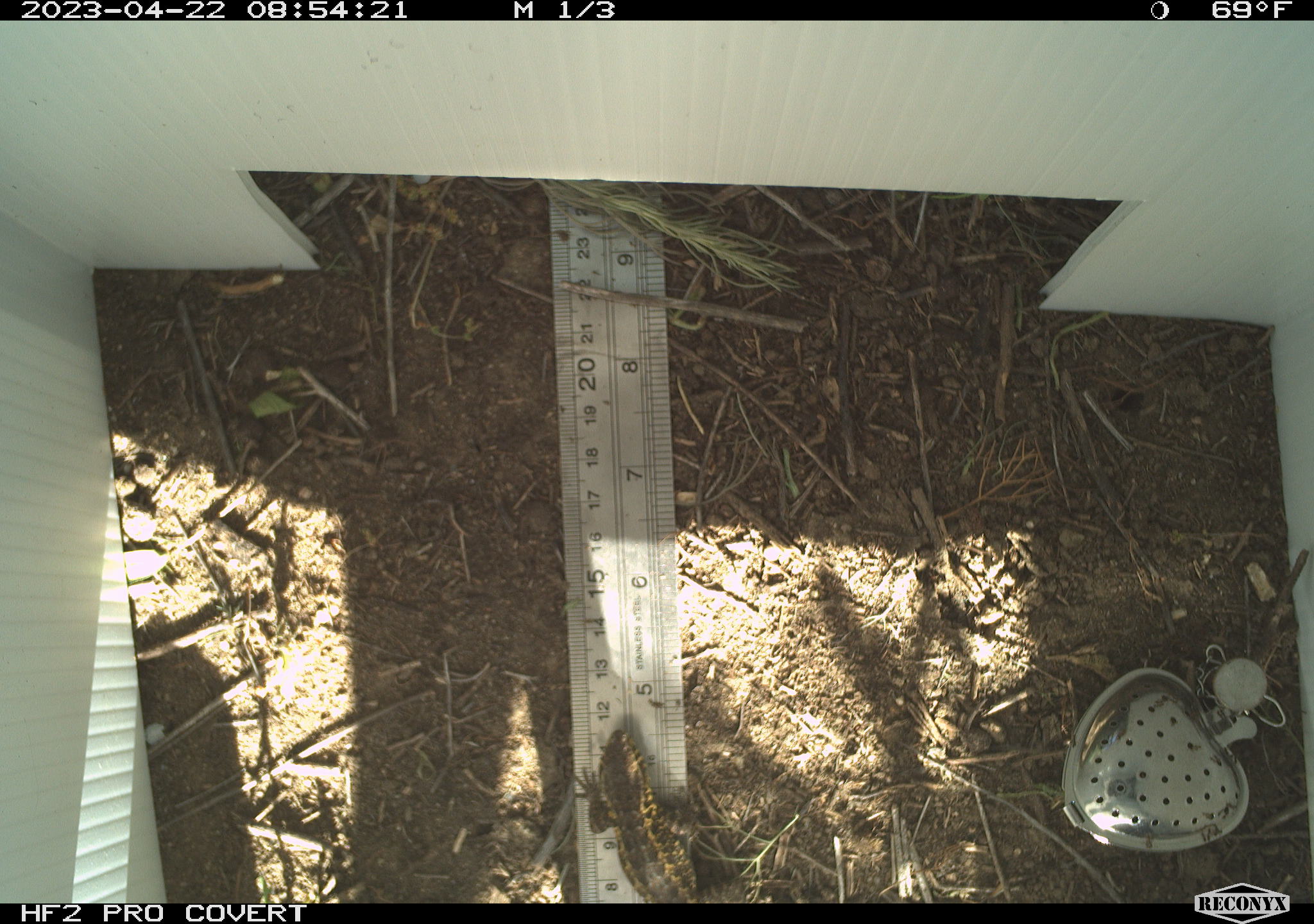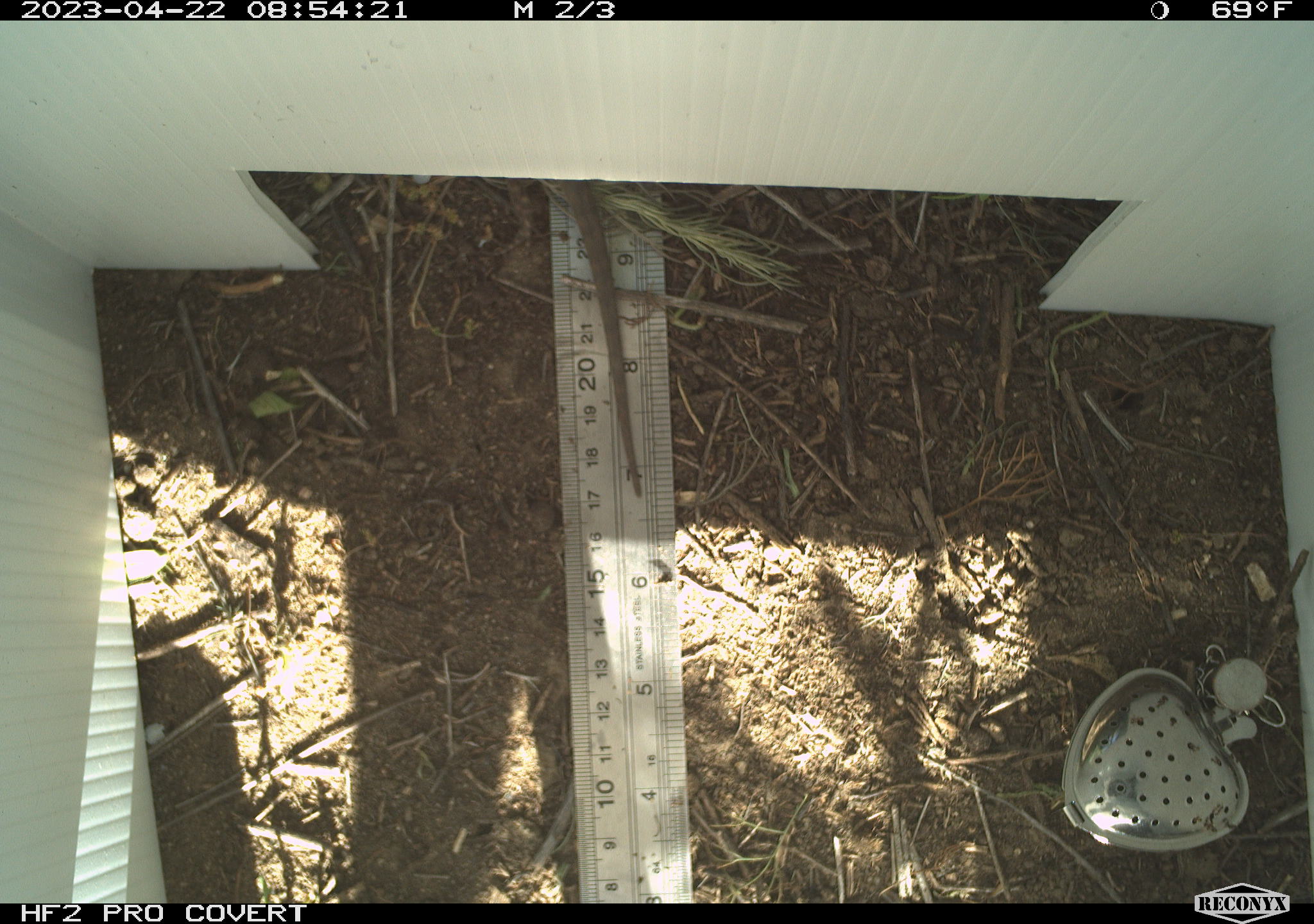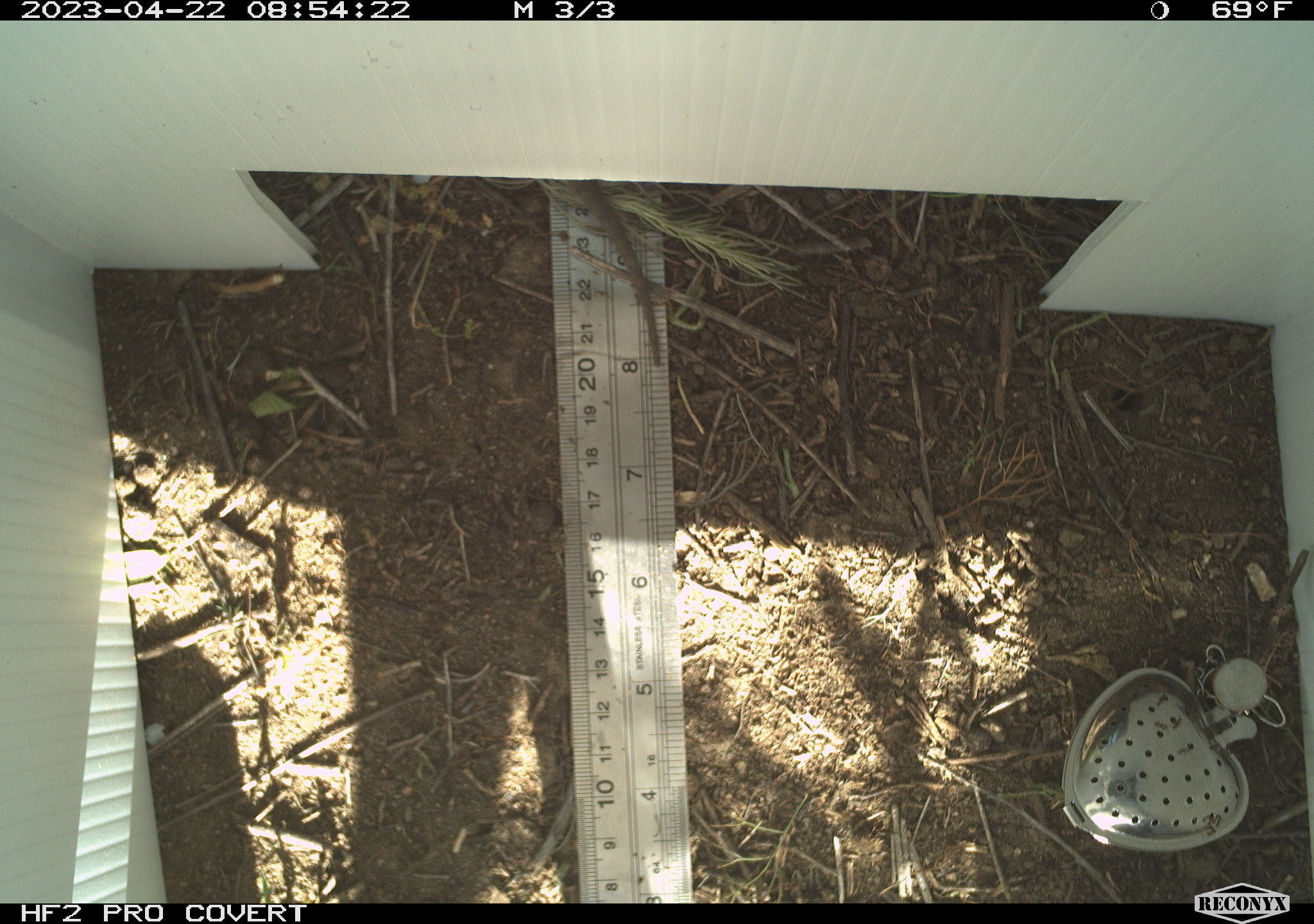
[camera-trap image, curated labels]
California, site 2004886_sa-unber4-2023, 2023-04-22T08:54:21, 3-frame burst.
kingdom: Animalia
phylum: Chordata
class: Reptilia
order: Squamata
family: Phrynosomatidae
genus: Sceloporus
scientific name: Sceloporus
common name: spiny lizards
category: sceloporus species